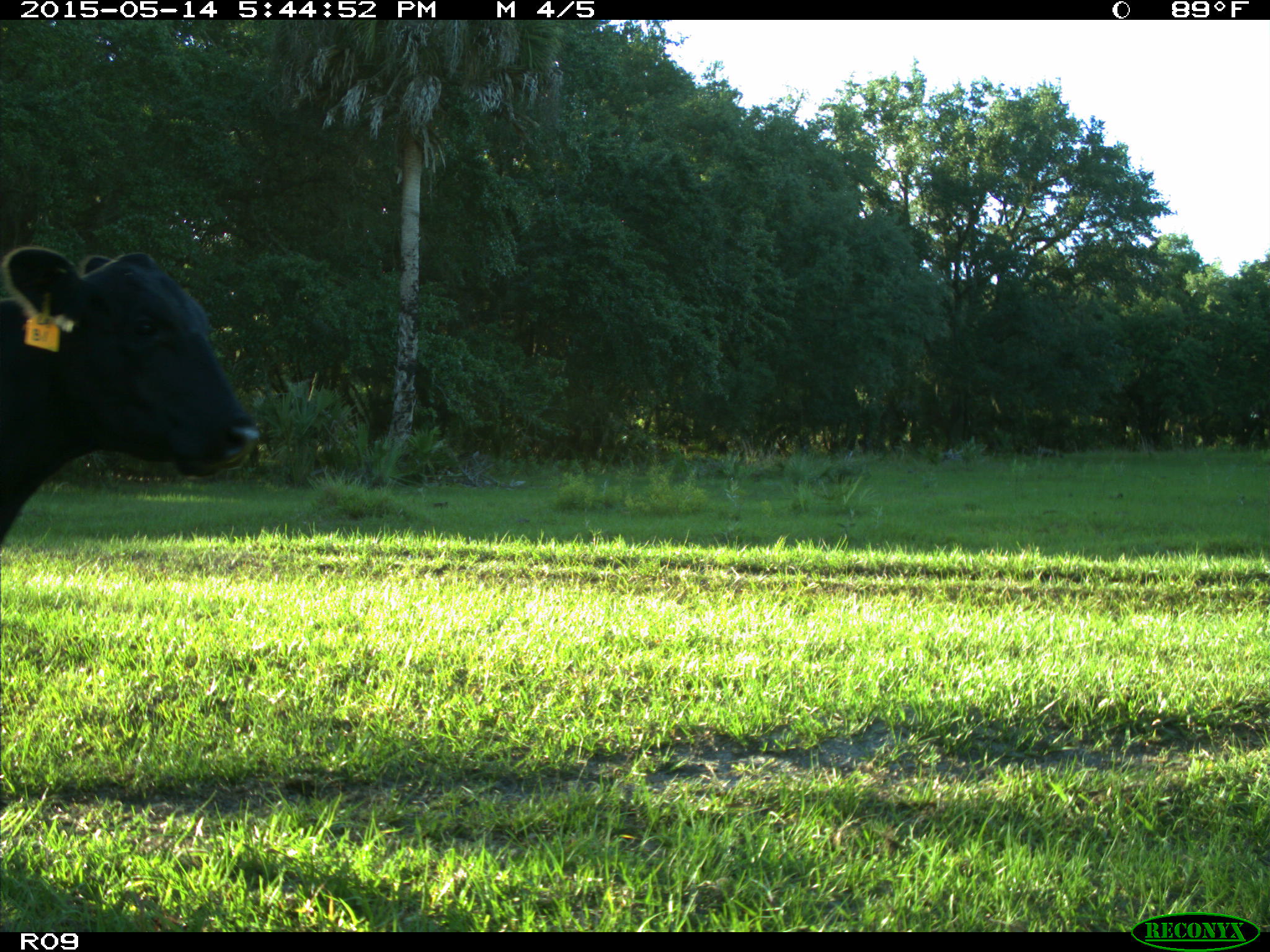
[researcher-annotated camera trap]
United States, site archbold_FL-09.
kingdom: Animalia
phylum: Chordata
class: Mammalia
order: Artiodactyla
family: Bovidae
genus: Bos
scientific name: Bos taurus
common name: domestic cow